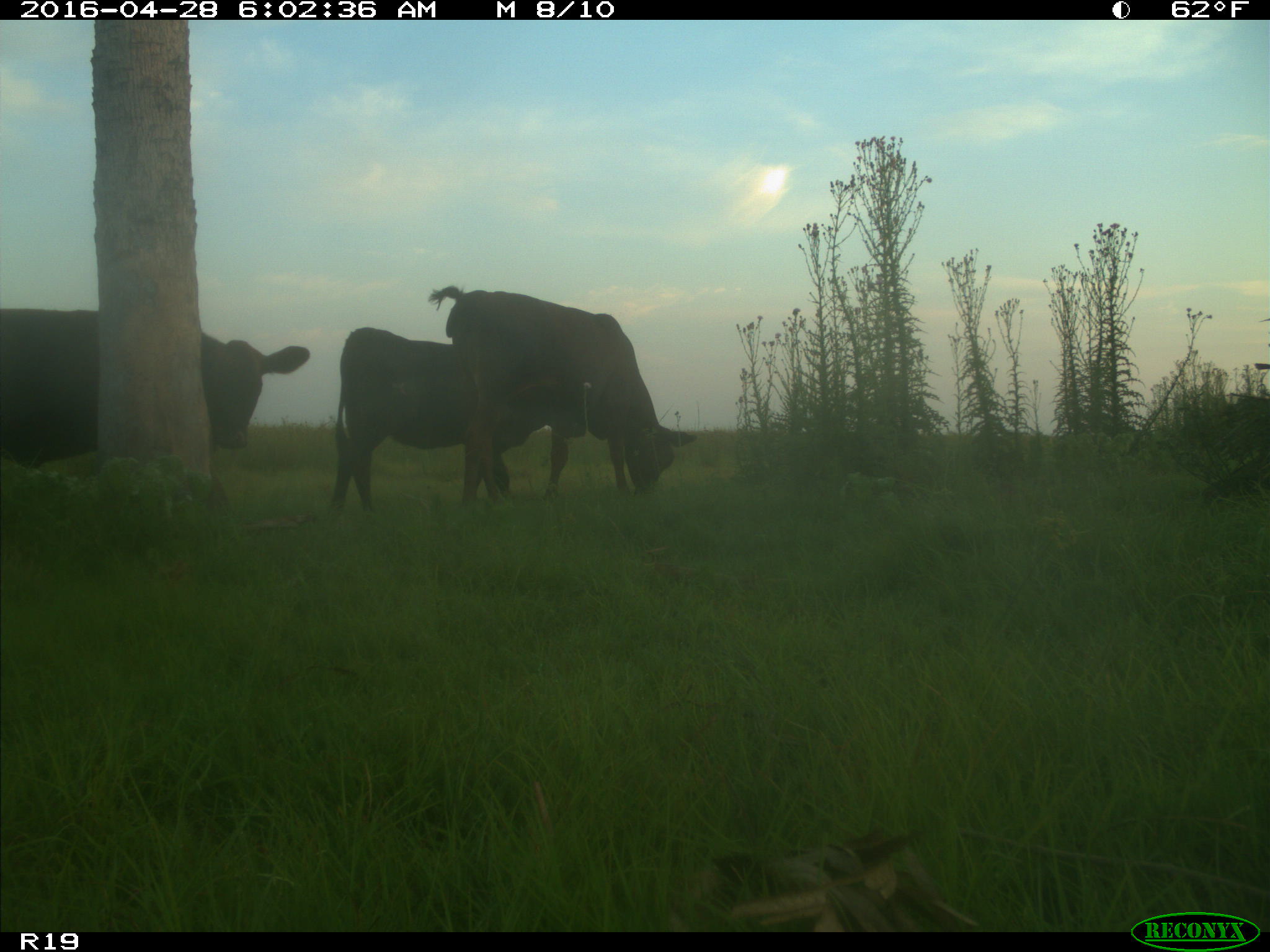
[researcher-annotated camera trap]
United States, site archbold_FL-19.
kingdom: Animalia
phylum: Chordata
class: Mammalia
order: Artiodactyla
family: Bovidae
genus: Bos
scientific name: Bos taurus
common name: domestic cow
Bos taurus (domestic cow).